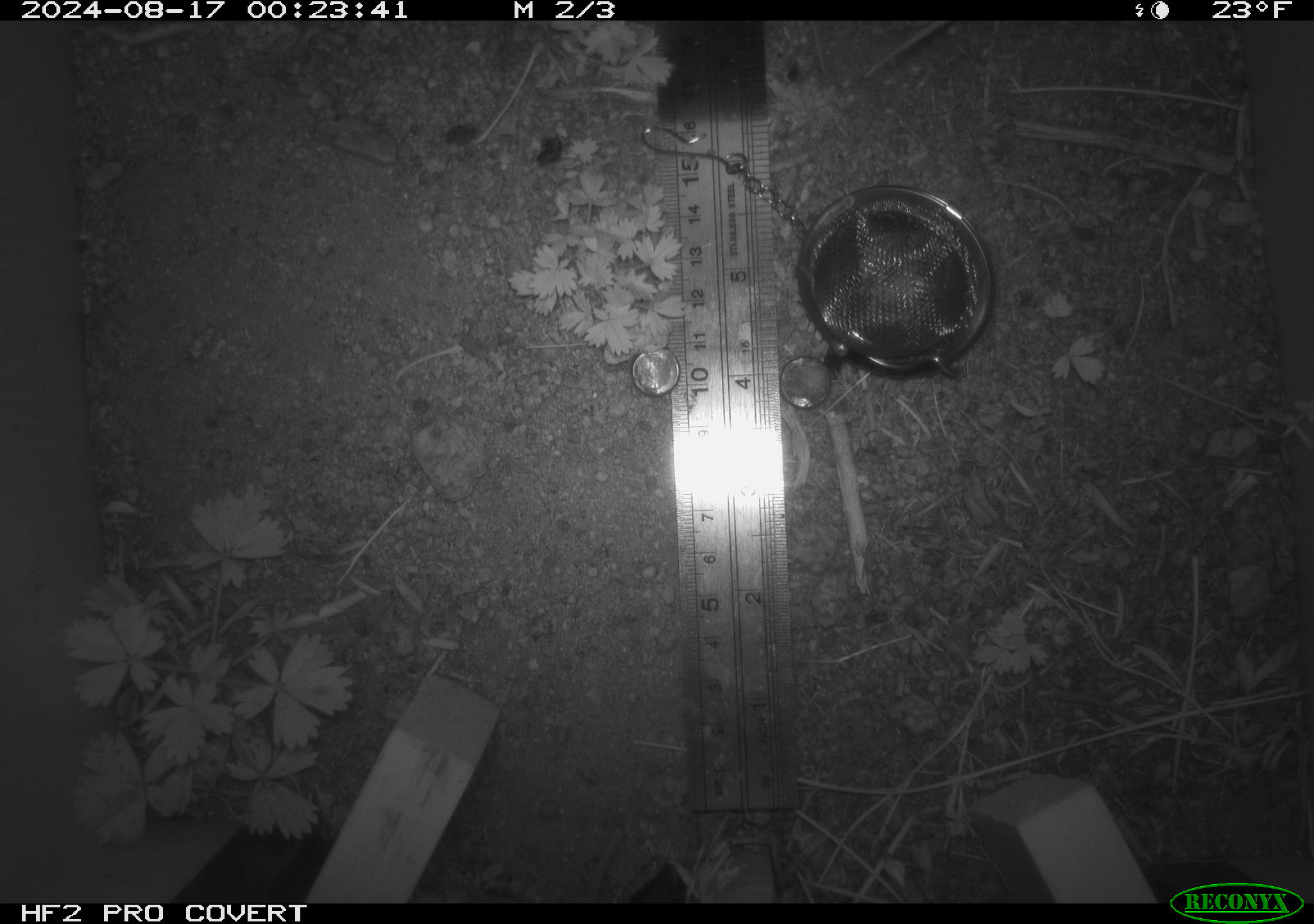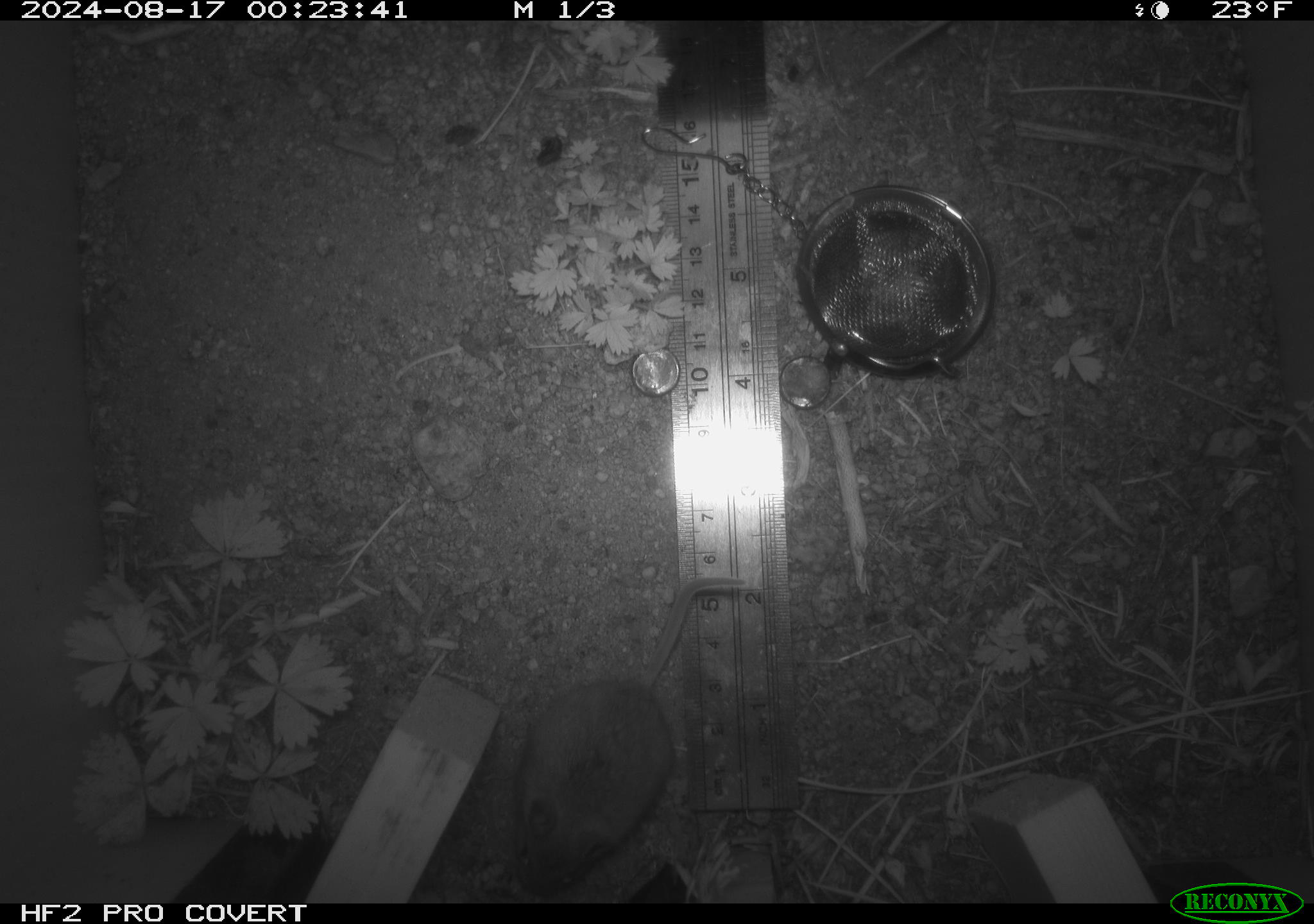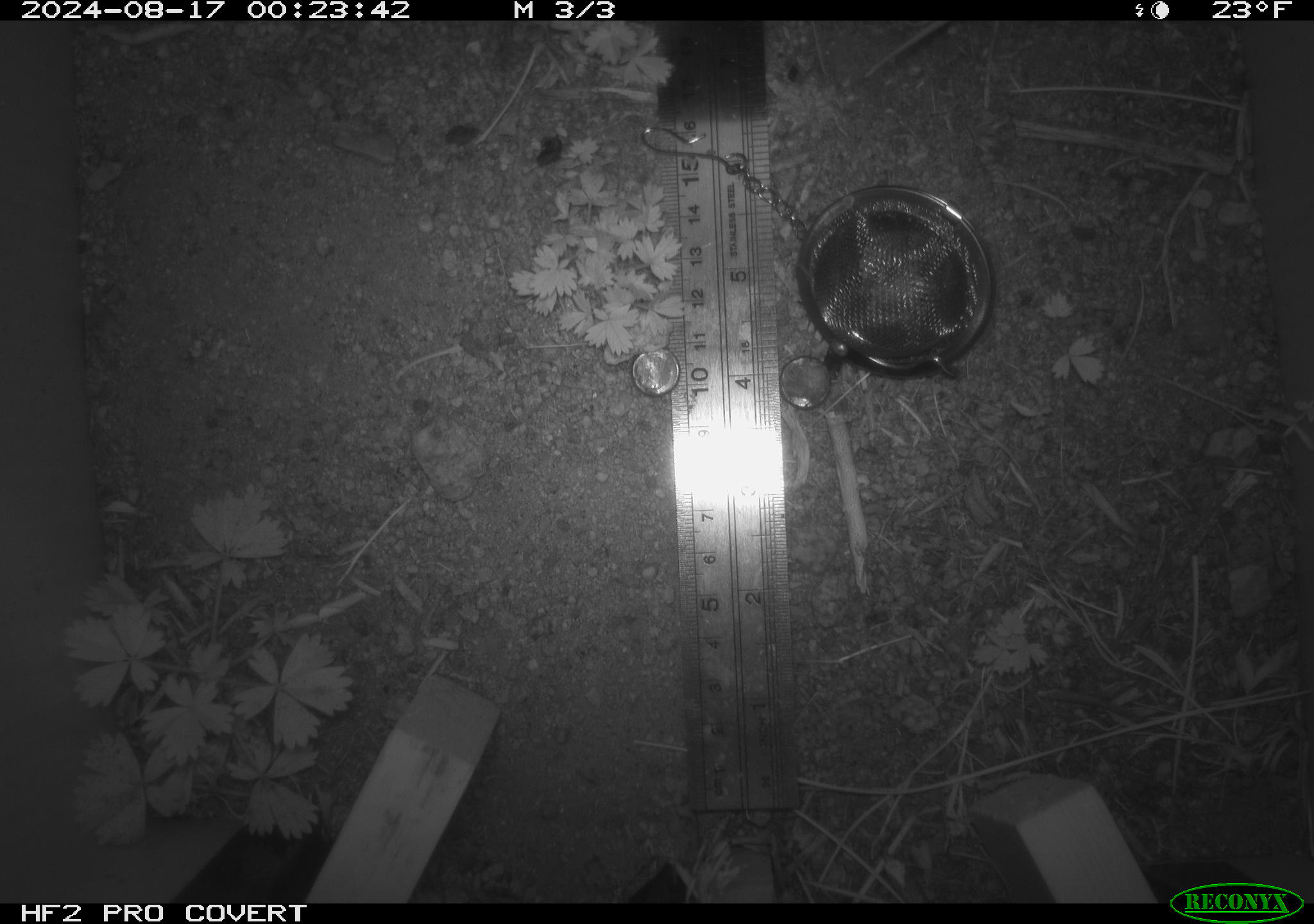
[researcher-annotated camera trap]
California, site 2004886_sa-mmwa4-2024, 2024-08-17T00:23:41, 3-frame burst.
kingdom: Animalia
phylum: Chordata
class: Mammalia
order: Rodentia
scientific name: Rodentia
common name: mouse species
Mouse species (Rodentia).